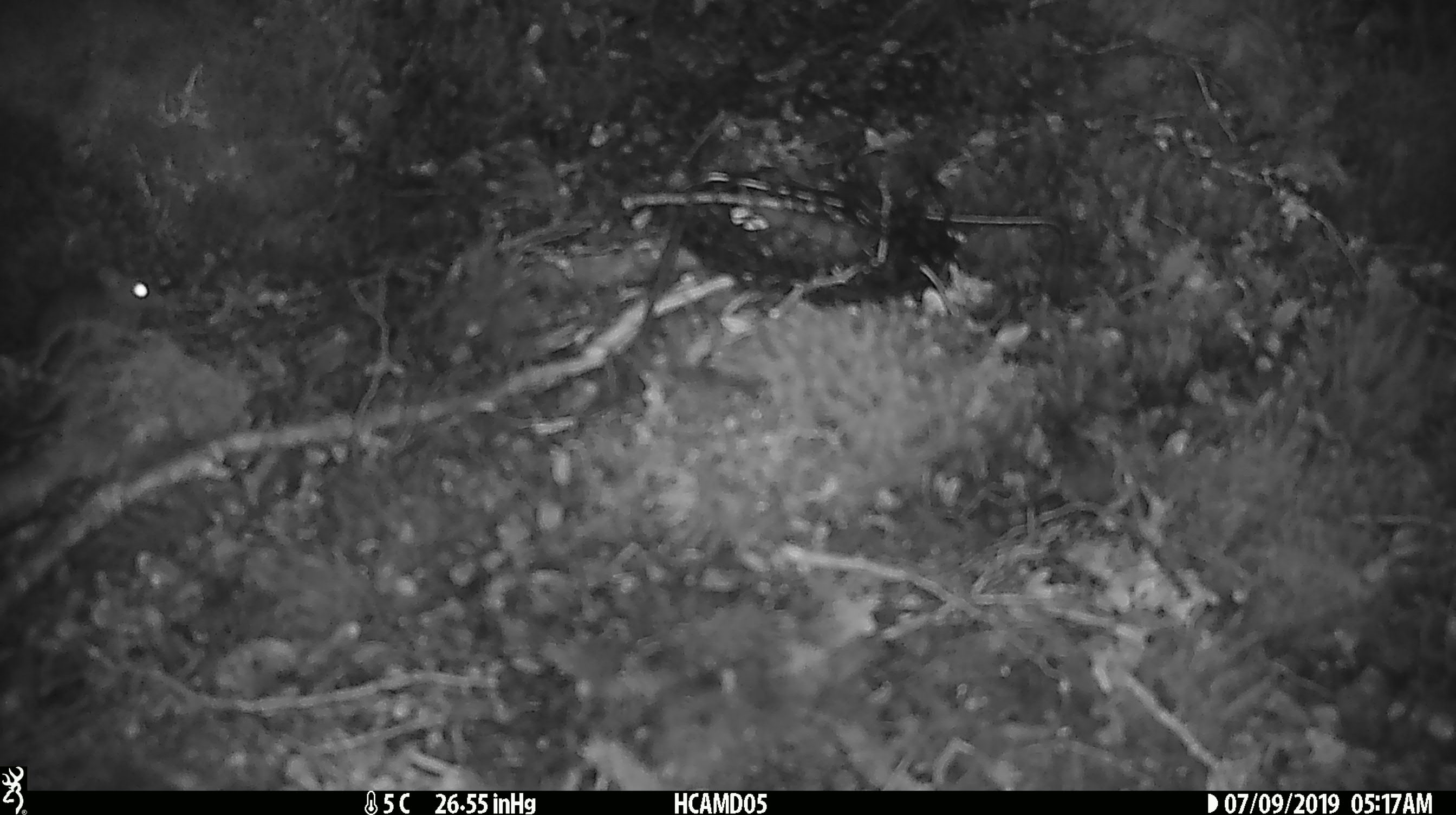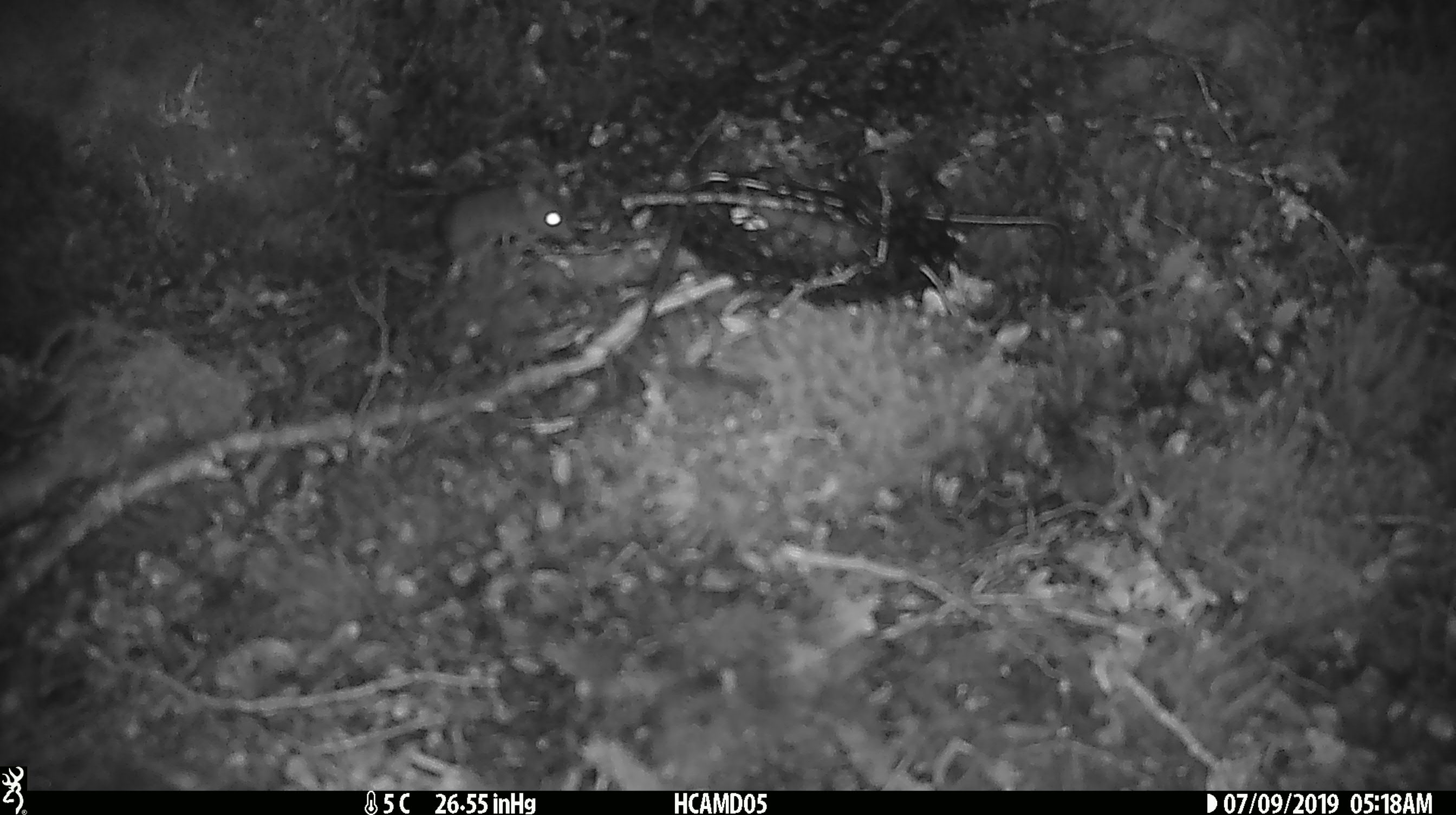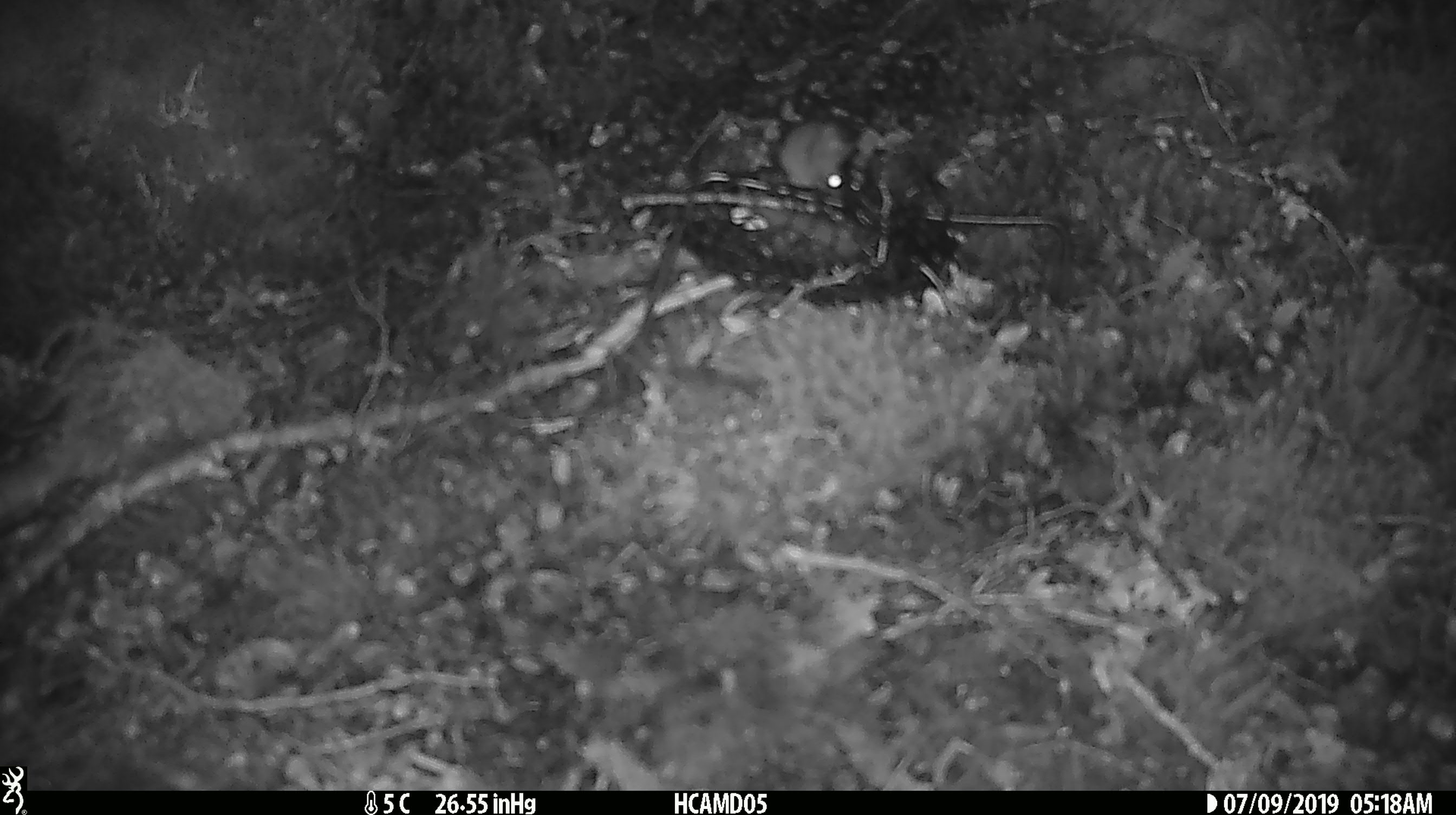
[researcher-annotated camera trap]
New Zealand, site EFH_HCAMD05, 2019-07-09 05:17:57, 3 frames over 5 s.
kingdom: Animalia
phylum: Chordata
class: Mammalia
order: Rodentia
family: Muridae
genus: Mus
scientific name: Mus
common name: mouse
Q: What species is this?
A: Mouse (Mus).